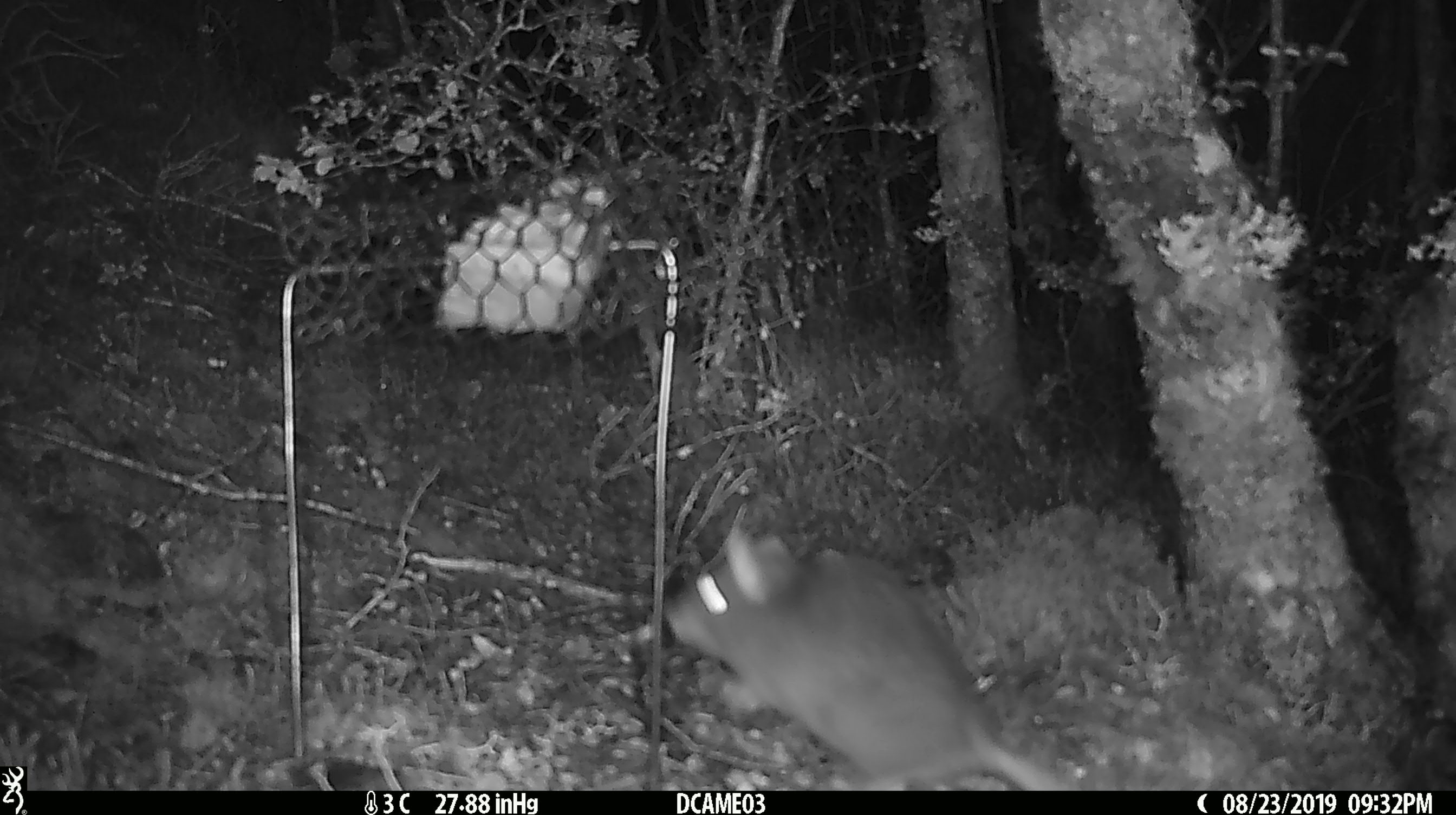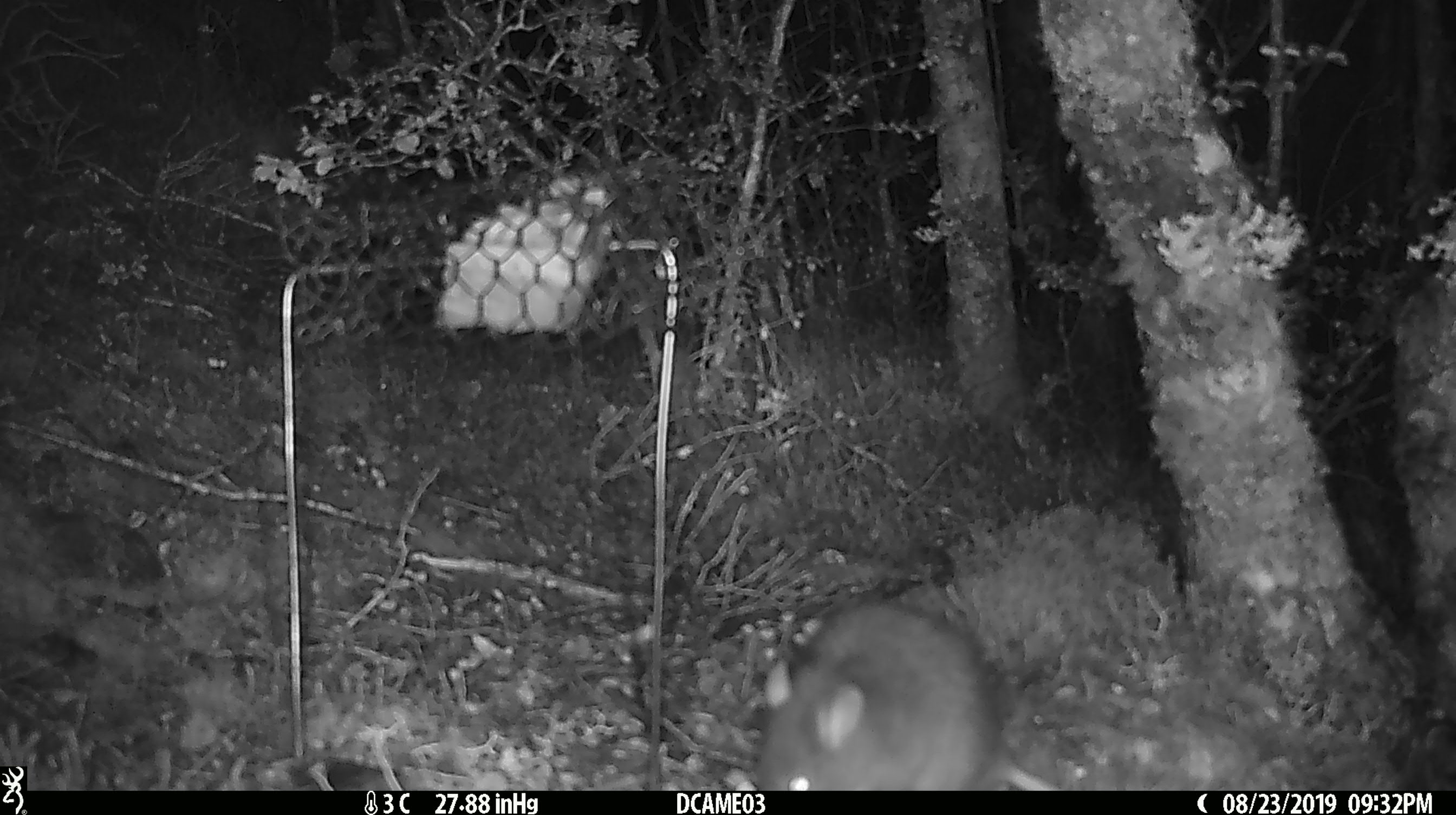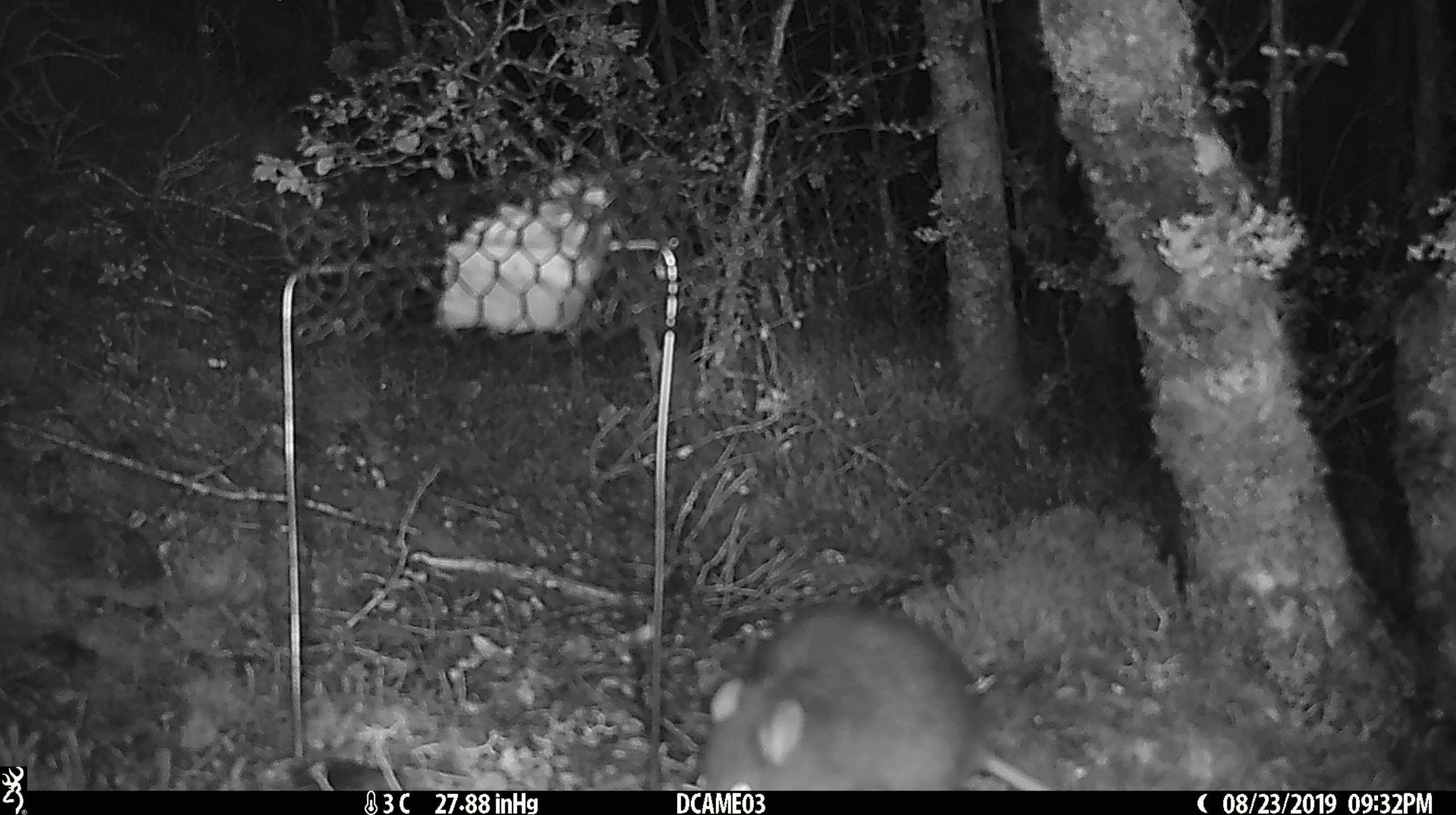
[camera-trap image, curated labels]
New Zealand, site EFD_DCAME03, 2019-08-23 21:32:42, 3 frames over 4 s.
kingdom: Animalia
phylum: Chordata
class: Mammalia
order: Rodentia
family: Muridae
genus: Rattus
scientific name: Rattus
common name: rat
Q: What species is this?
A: Rat (Rattus).